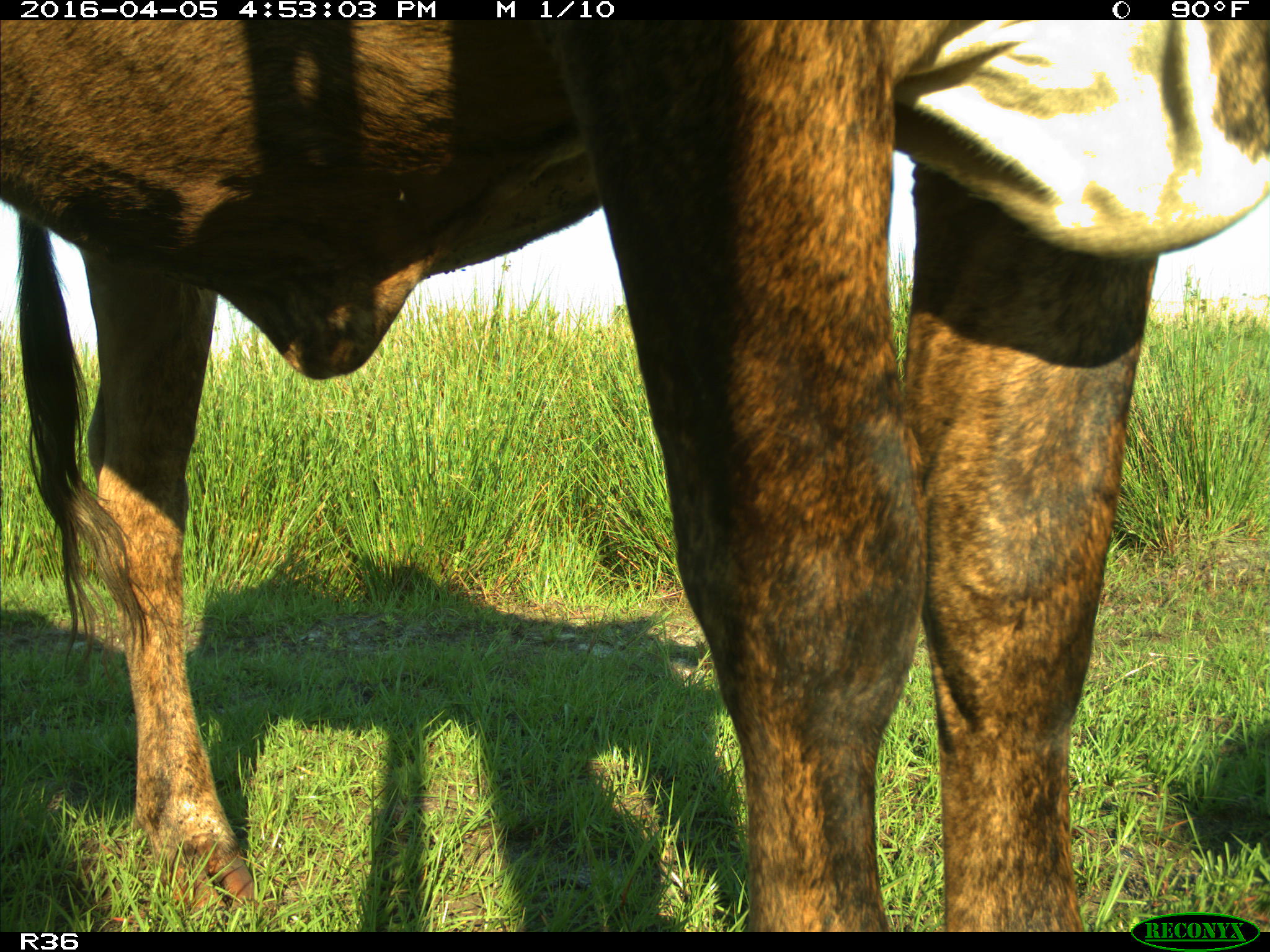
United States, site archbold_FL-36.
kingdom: Animalia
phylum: Chordata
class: Mammalia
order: Artiodactyla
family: Bovidae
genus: Bos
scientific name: Bos taurus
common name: domestic cow